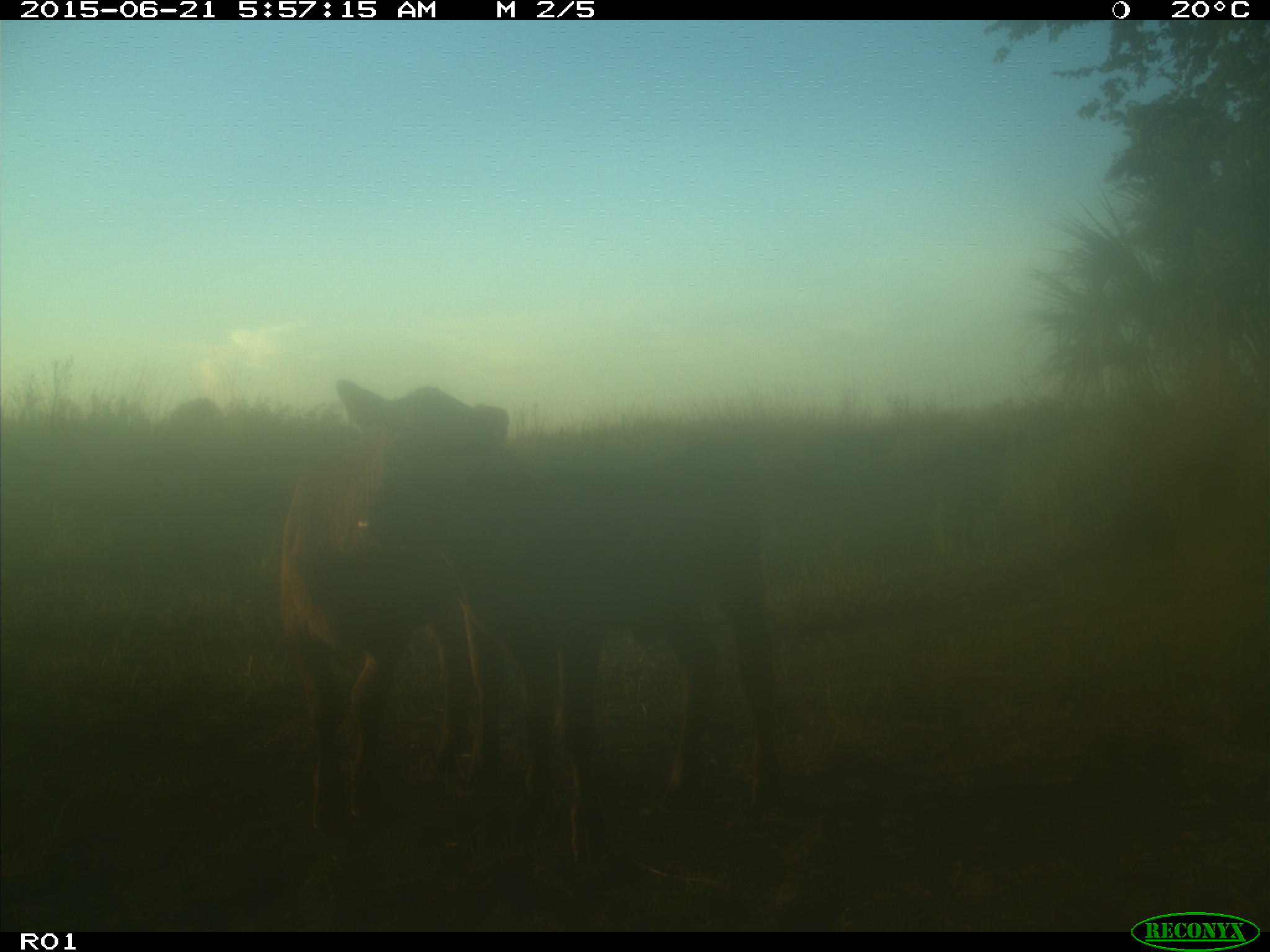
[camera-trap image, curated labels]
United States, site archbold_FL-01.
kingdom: Animalia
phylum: Chordata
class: Mammalia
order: Artiodactyla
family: Bovidae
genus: Bos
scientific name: Bos taurus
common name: domestic cow